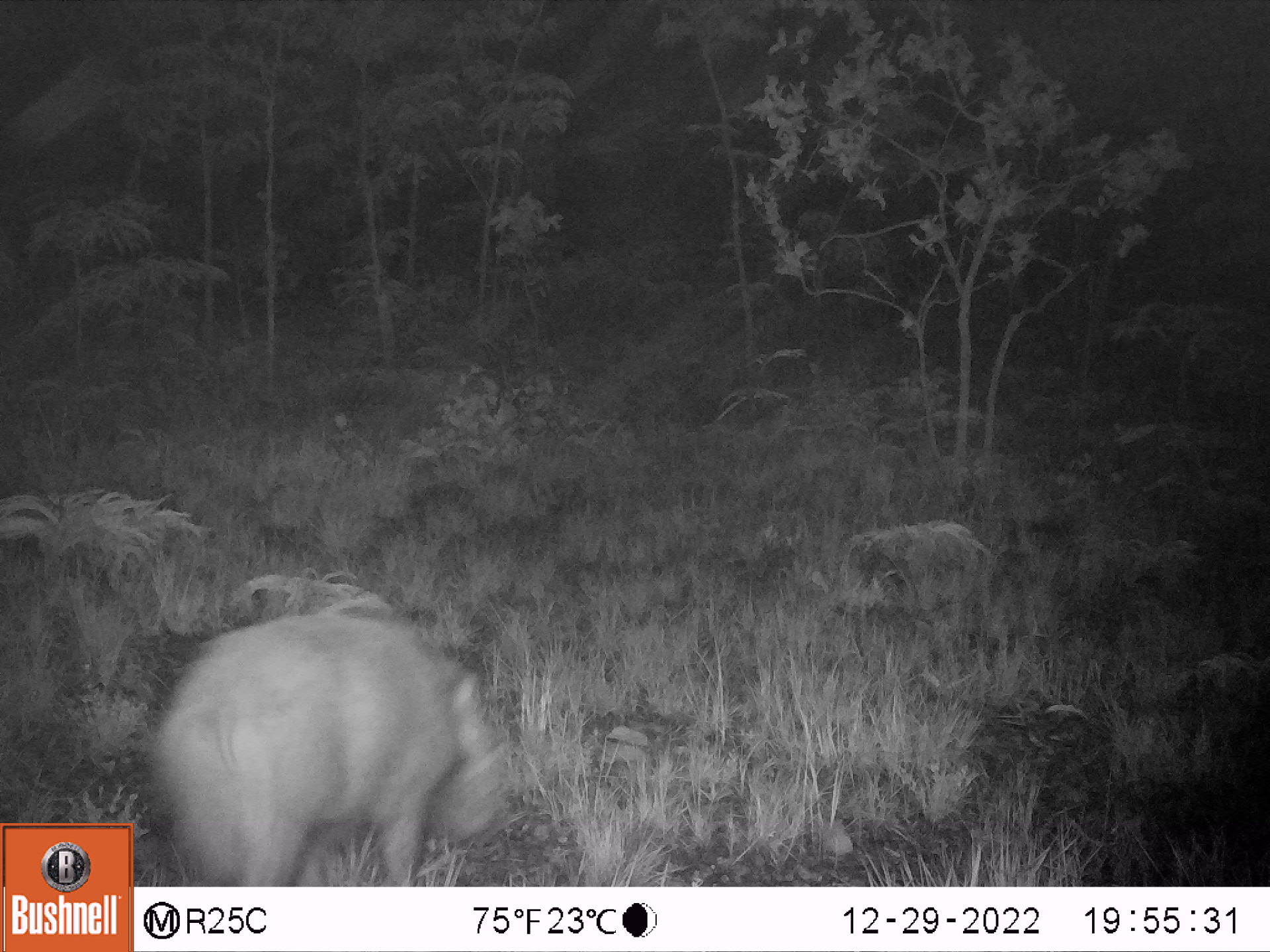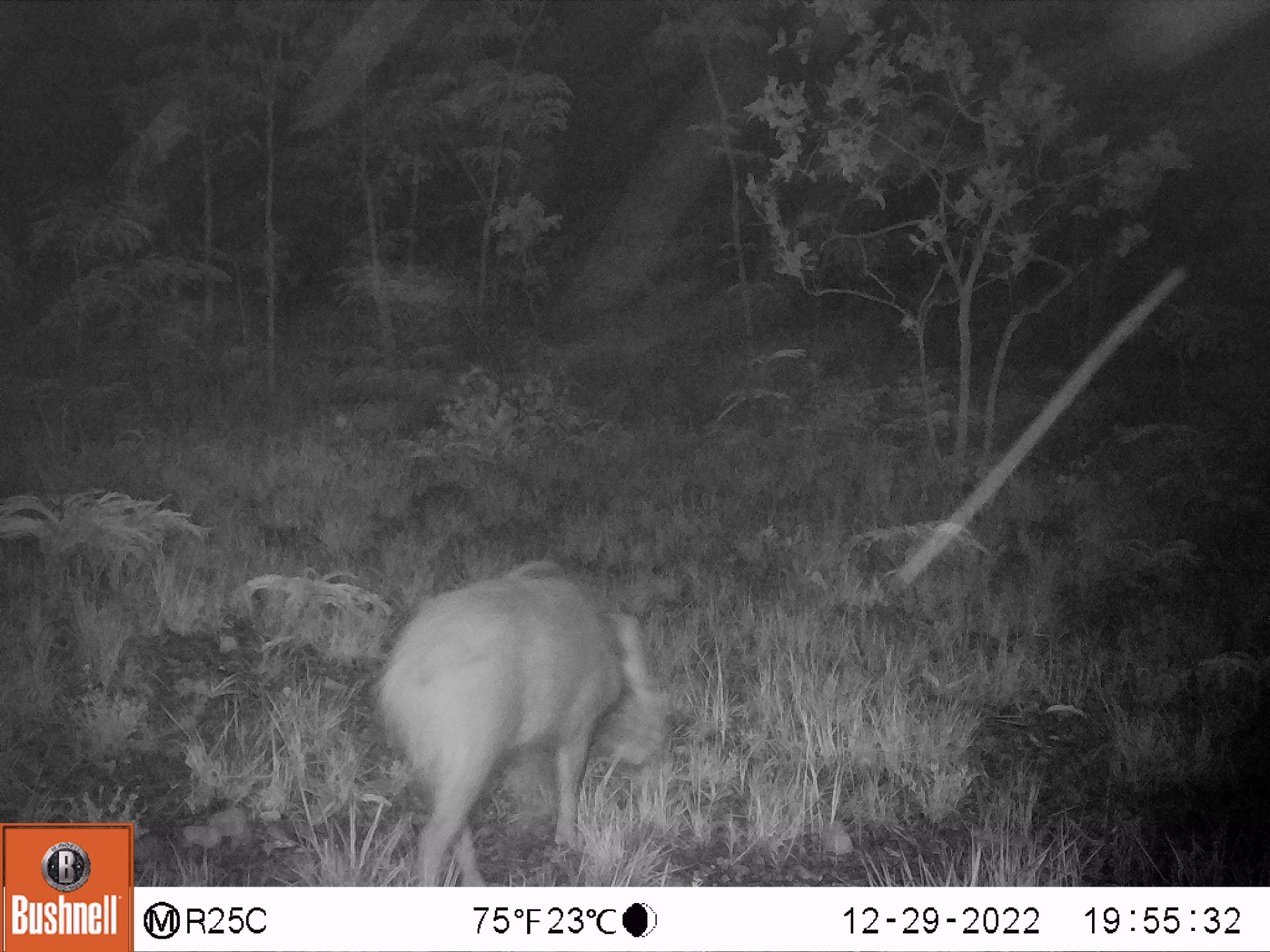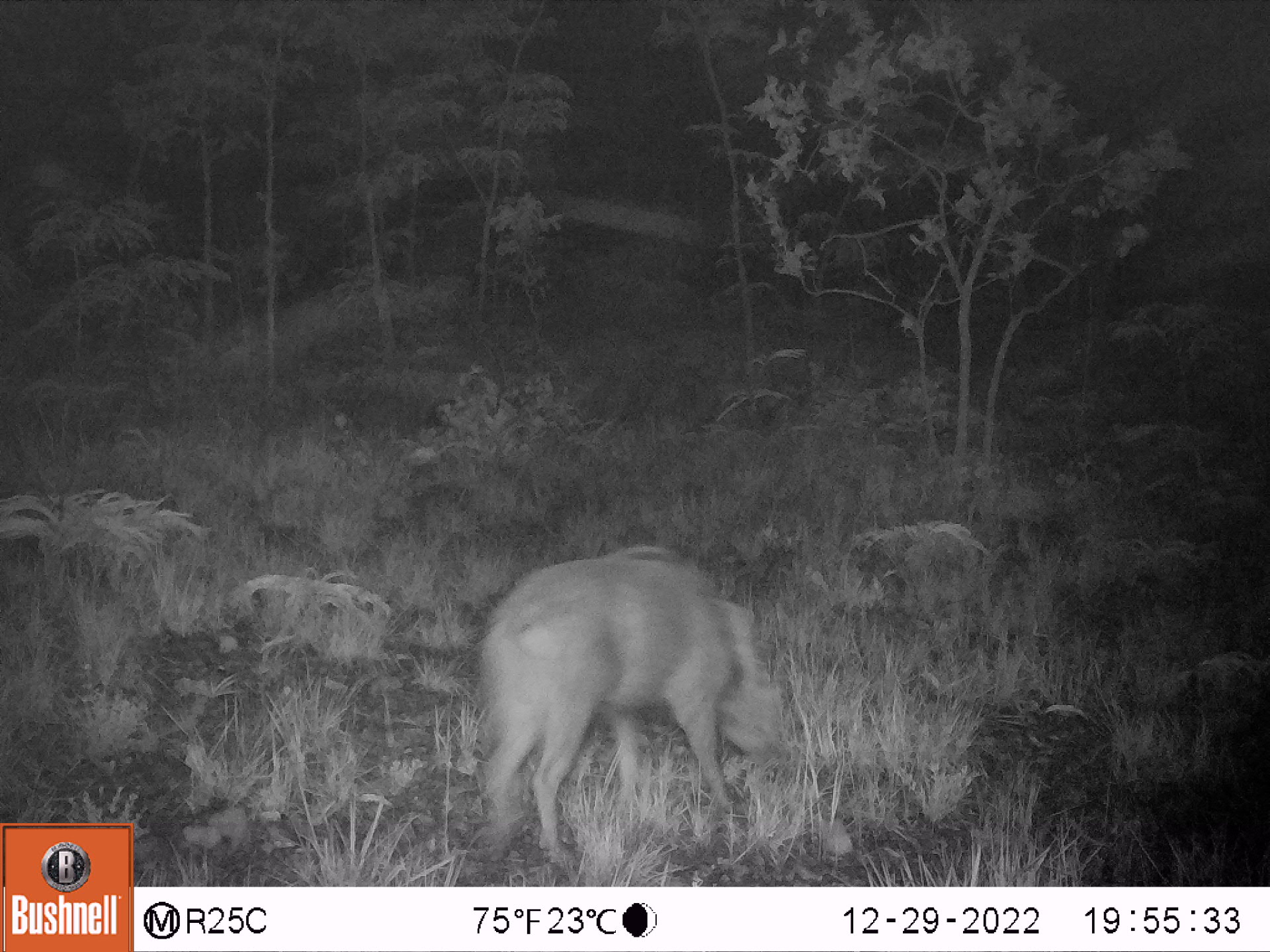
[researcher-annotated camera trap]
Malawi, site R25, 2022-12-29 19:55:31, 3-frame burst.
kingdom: Animalia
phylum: Chordata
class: Mammalia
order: Artiodactyla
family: Suidae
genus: Potamochoerus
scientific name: Potamochoerus larvatus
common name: bushpig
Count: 1.